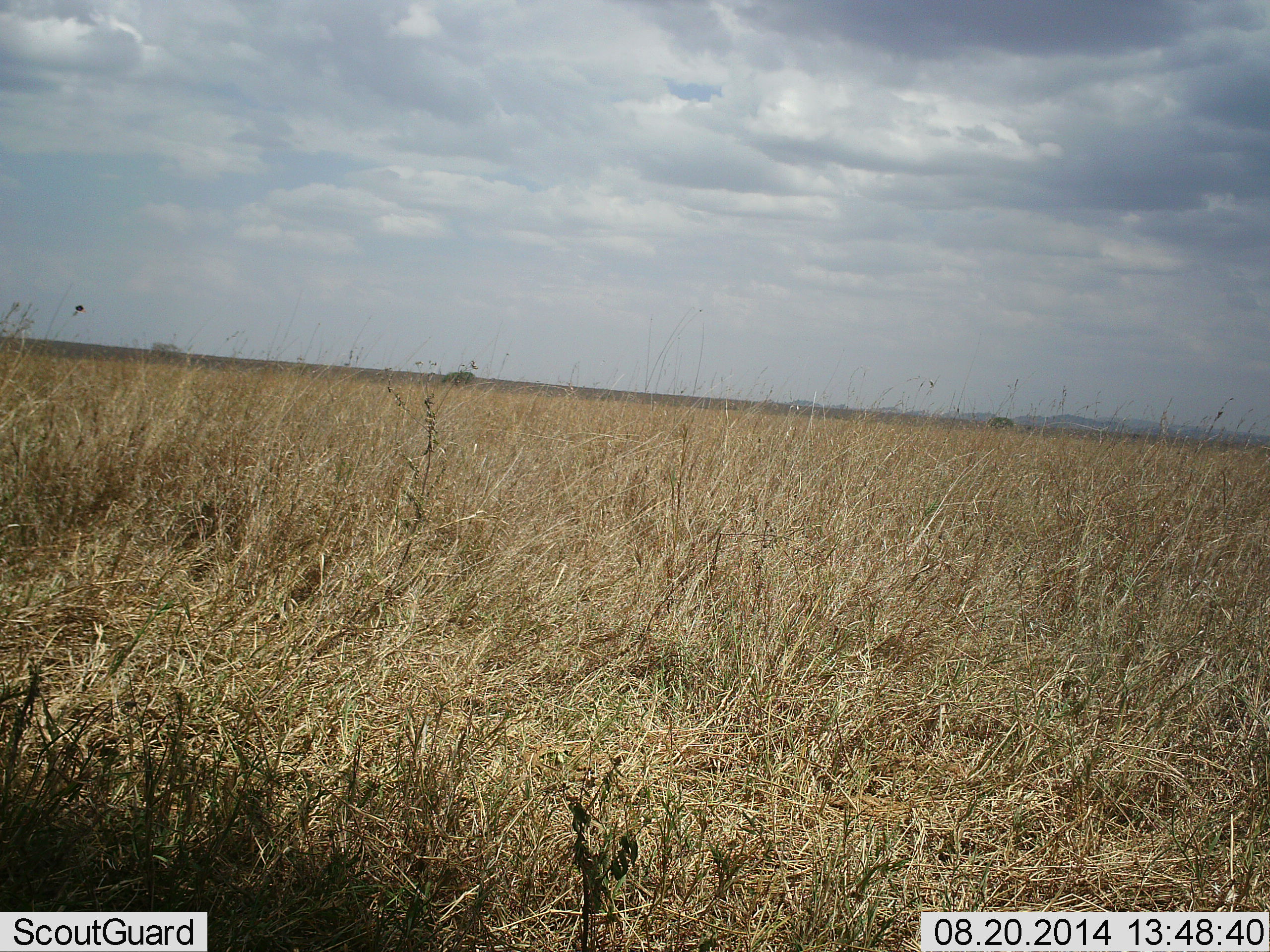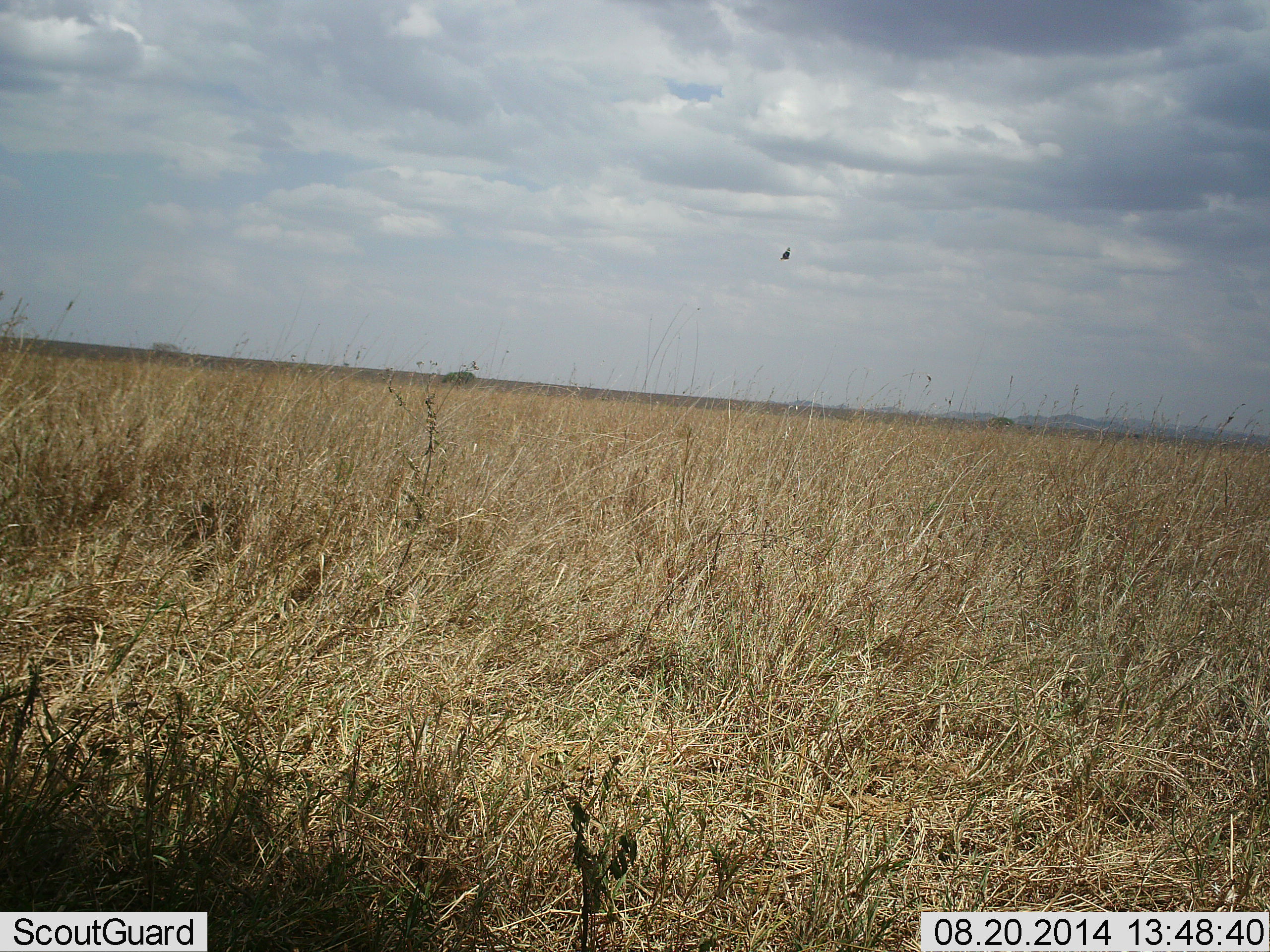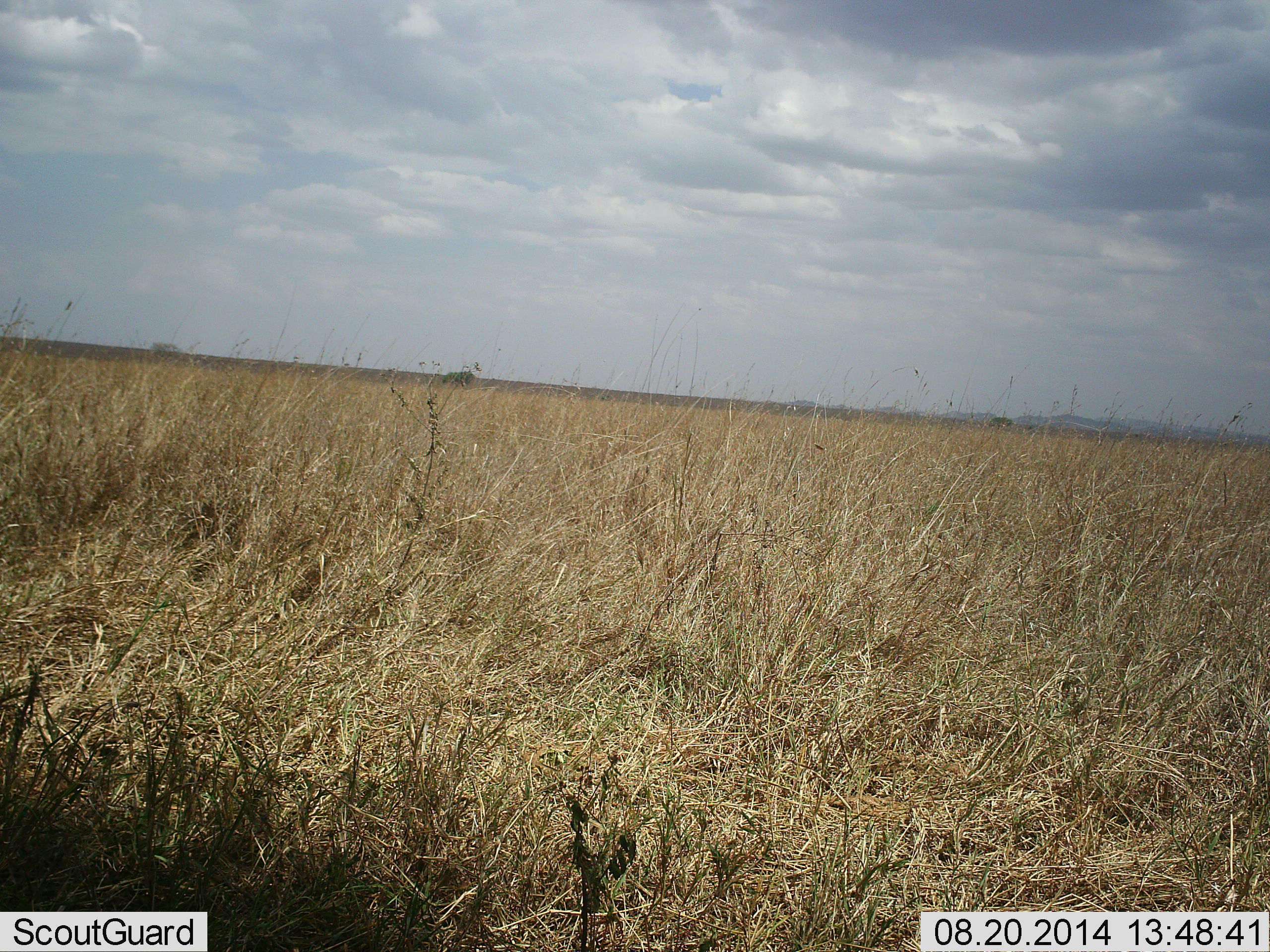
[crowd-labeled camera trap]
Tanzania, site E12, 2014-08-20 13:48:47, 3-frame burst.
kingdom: Animalia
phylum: Chordata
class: Aves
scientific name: Aves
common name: bird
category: otherbird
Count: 1.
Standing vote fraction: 0%.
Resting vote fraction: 0%.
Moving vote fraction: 100%.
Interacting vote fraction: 0%.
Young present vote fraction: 0%.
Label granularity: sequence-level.